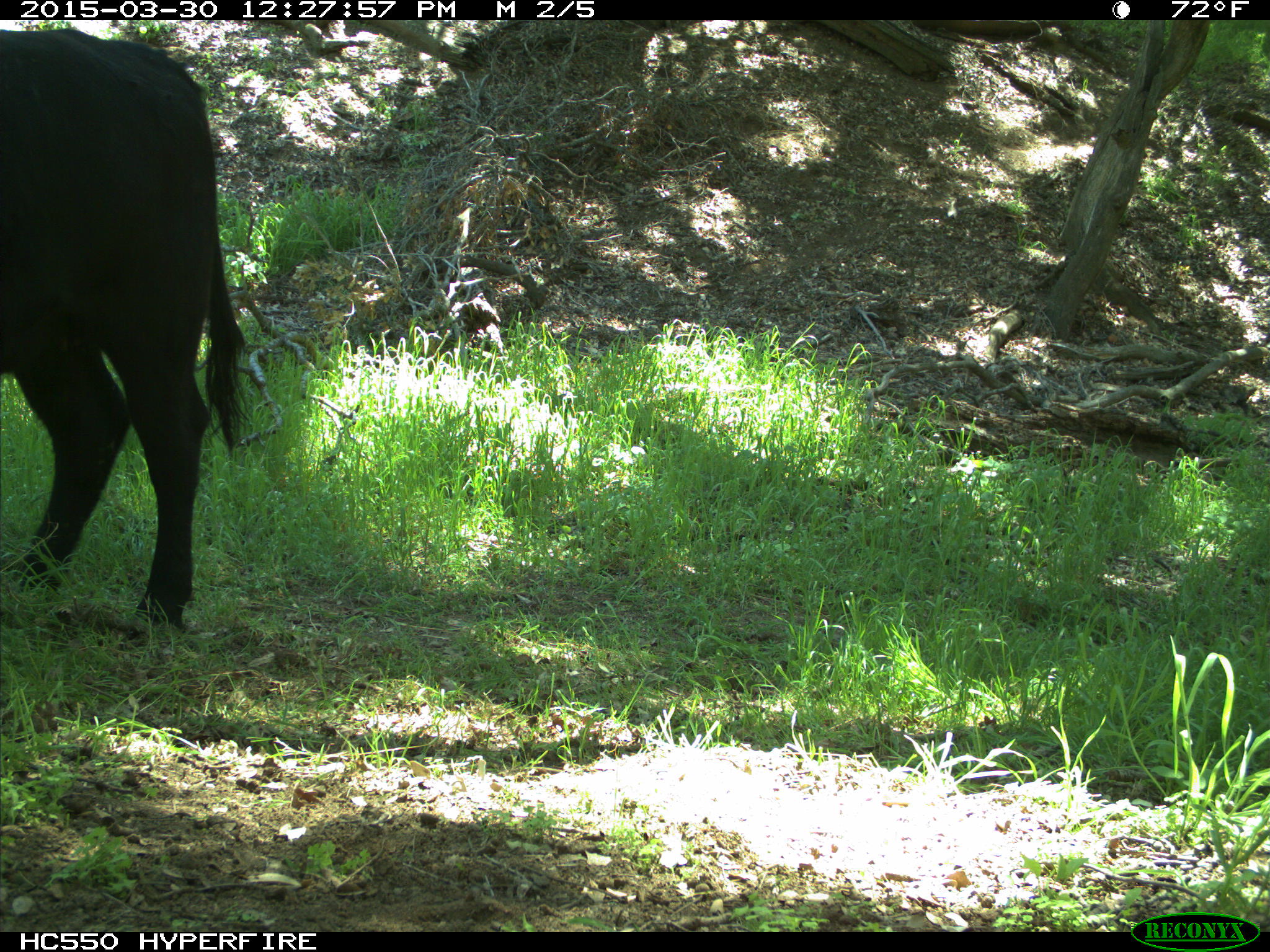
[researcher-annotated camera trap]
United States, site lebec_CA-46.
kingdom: Animalia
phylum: Chordata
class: Mammalia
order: Artiodactyla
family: Bovidae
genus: Bos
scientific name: Bos taurus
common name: domestic cow